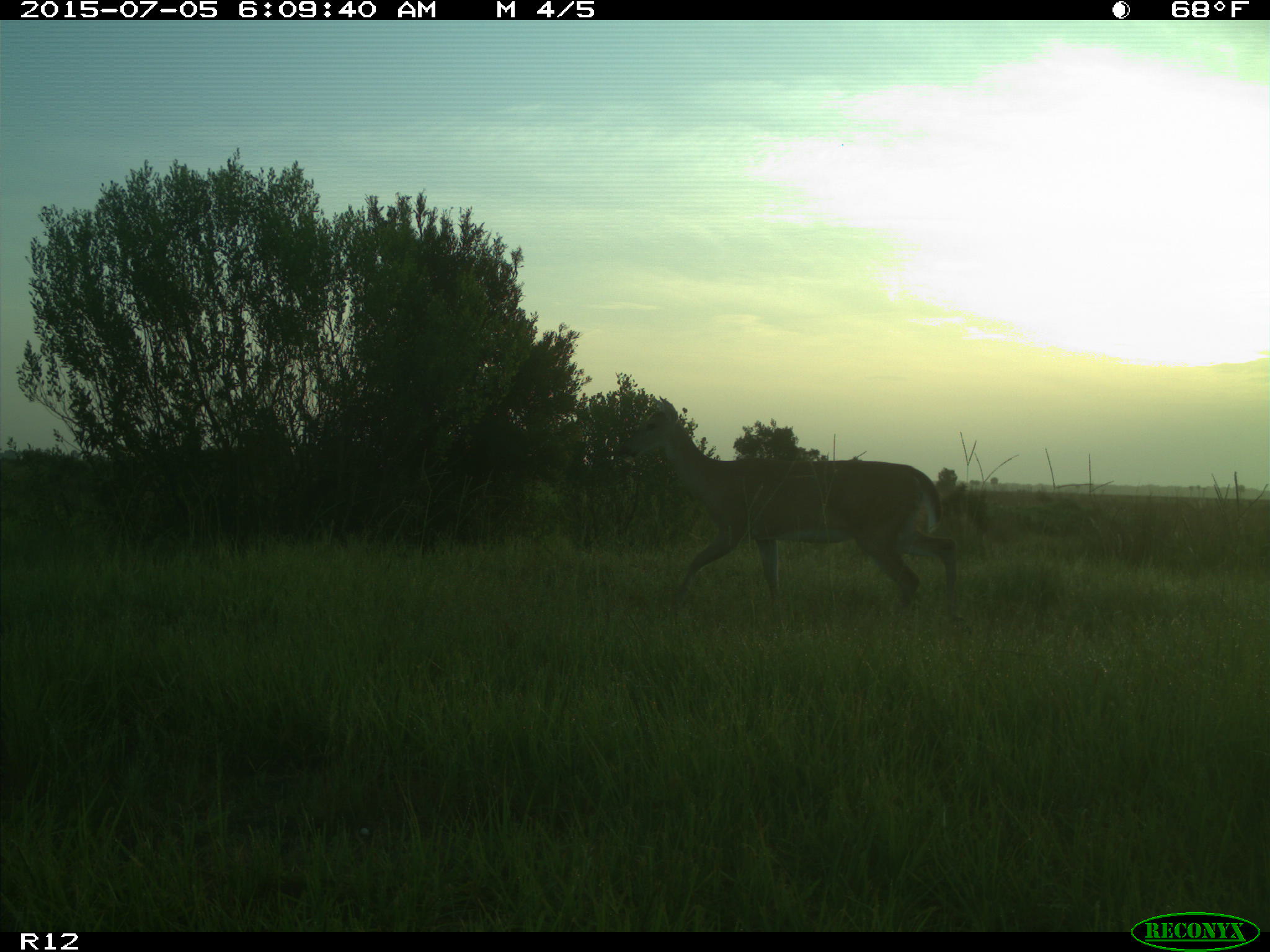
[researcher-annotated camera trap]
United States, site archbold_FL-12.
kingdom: Animalia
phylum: Chordata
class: Mammalia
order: Artiodactyla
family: Cervidae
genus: Odocoileus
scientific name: Odocoileus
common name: deer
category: unidentified deer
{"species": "unidentified deer (deer) (Odocoileus)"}